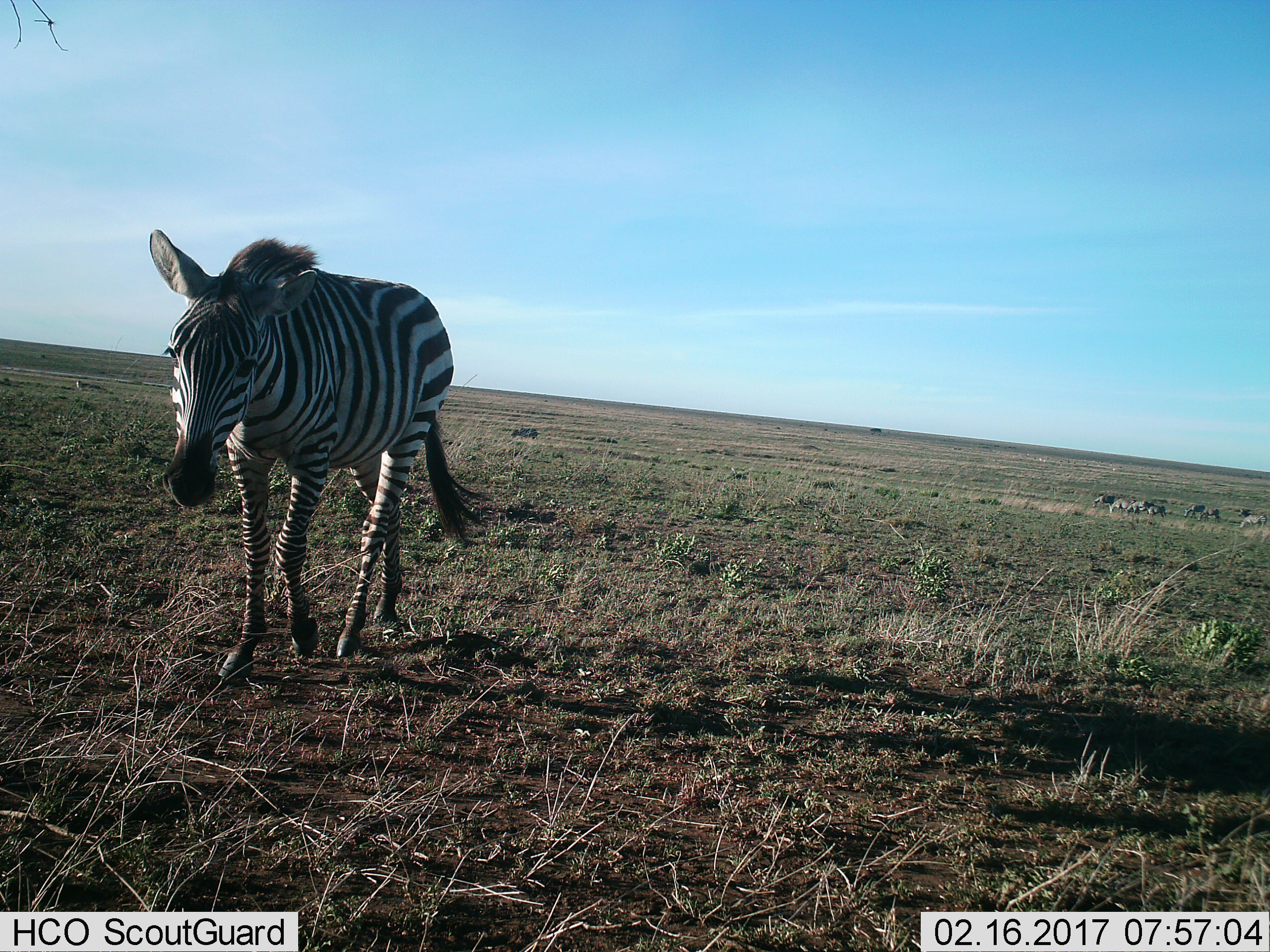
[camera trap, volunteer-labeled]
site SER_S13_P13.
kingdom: Animalia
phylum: Chordata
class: Mammalia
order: Perissodactyla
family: Equidae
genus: Equus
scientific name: Equus quagga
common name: plains zebra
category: zebraplains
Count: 1.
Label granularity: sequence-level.